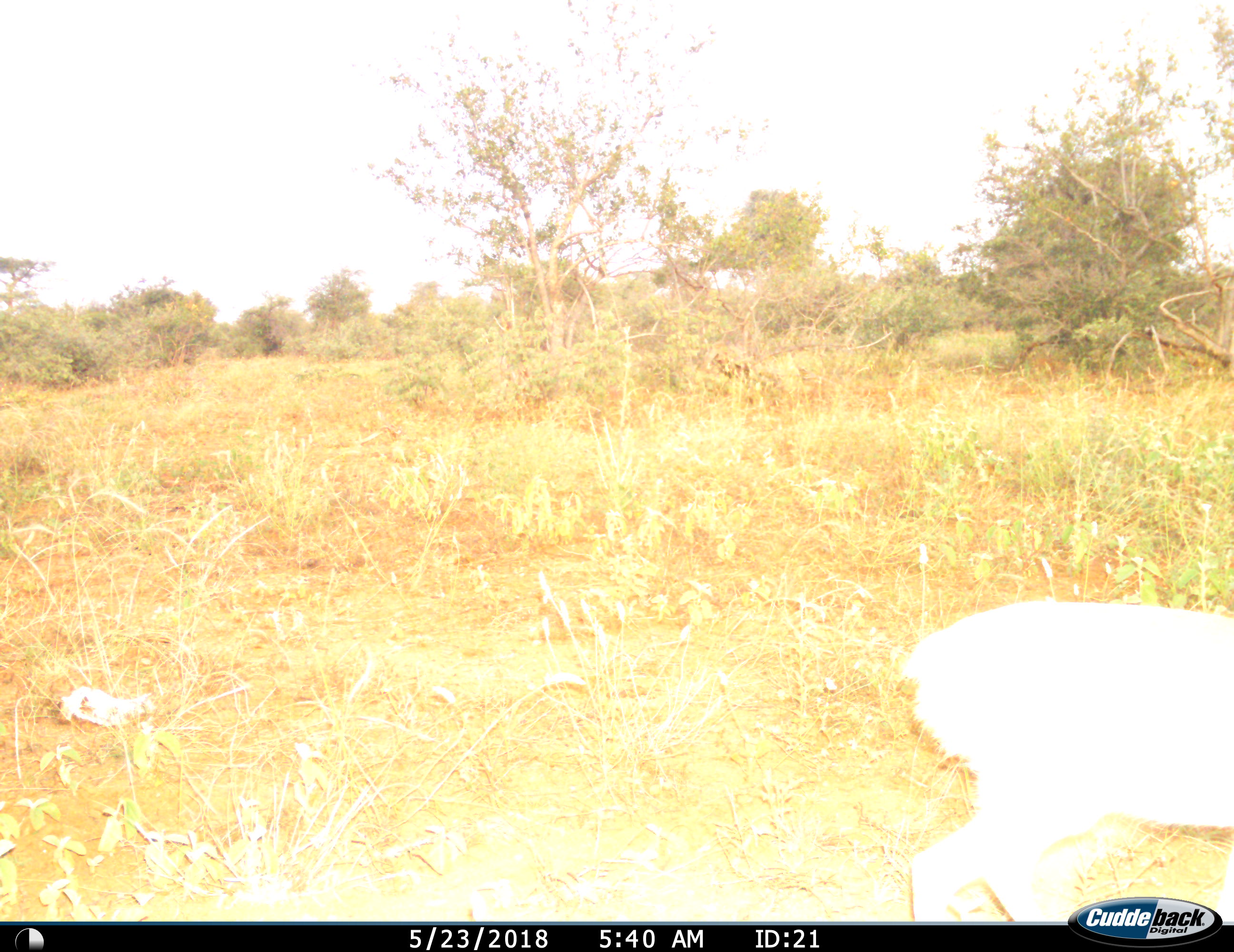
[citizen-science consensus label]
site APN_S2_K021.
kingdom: Animalia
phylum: Chordata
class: Mammalia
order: Artiodactyla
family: Bovidae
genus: Raphicerus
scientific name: Raphicerus campestris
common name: steenbok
Steenbok (Raphicerus campestris), count 1. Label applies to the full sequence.